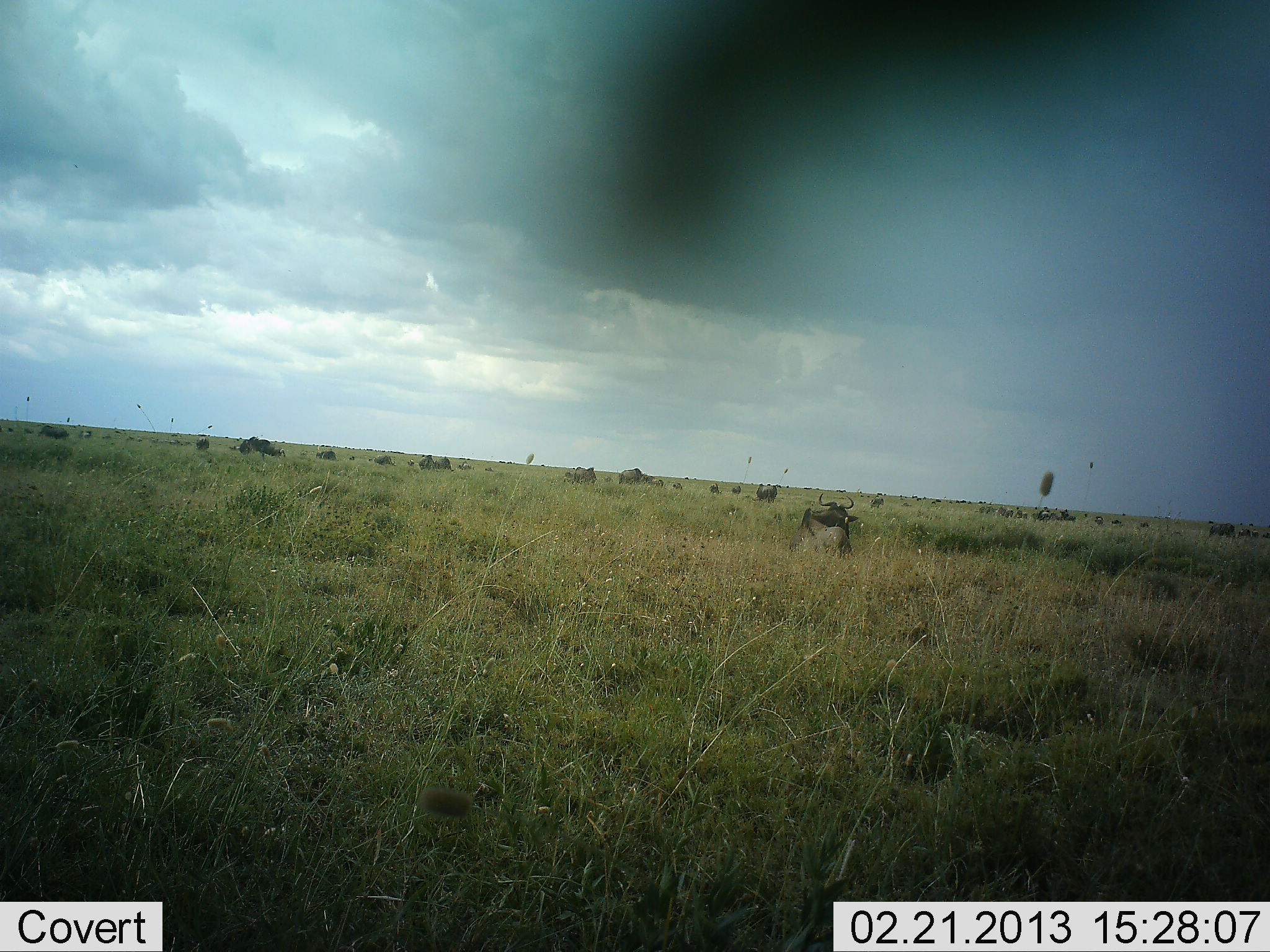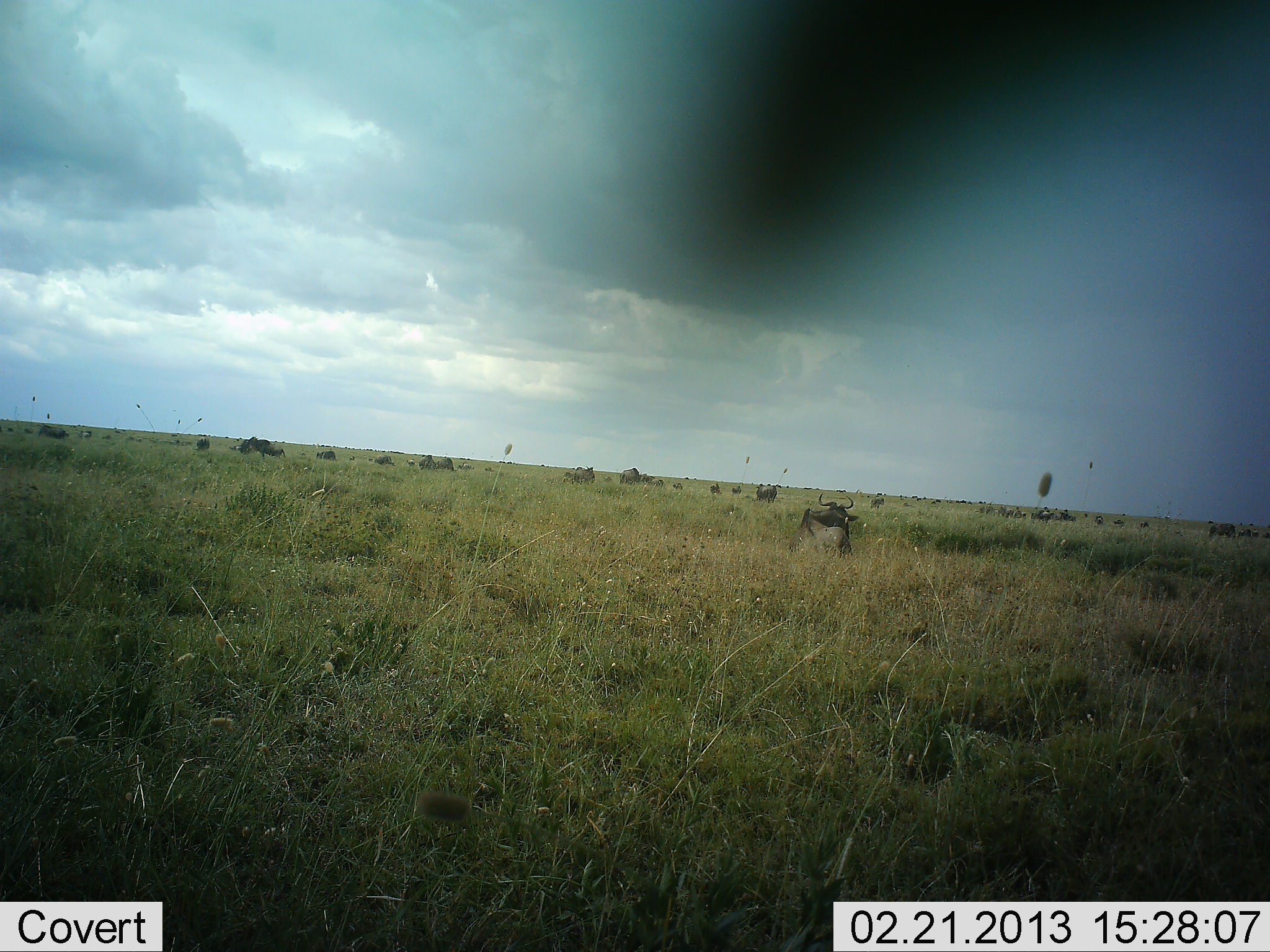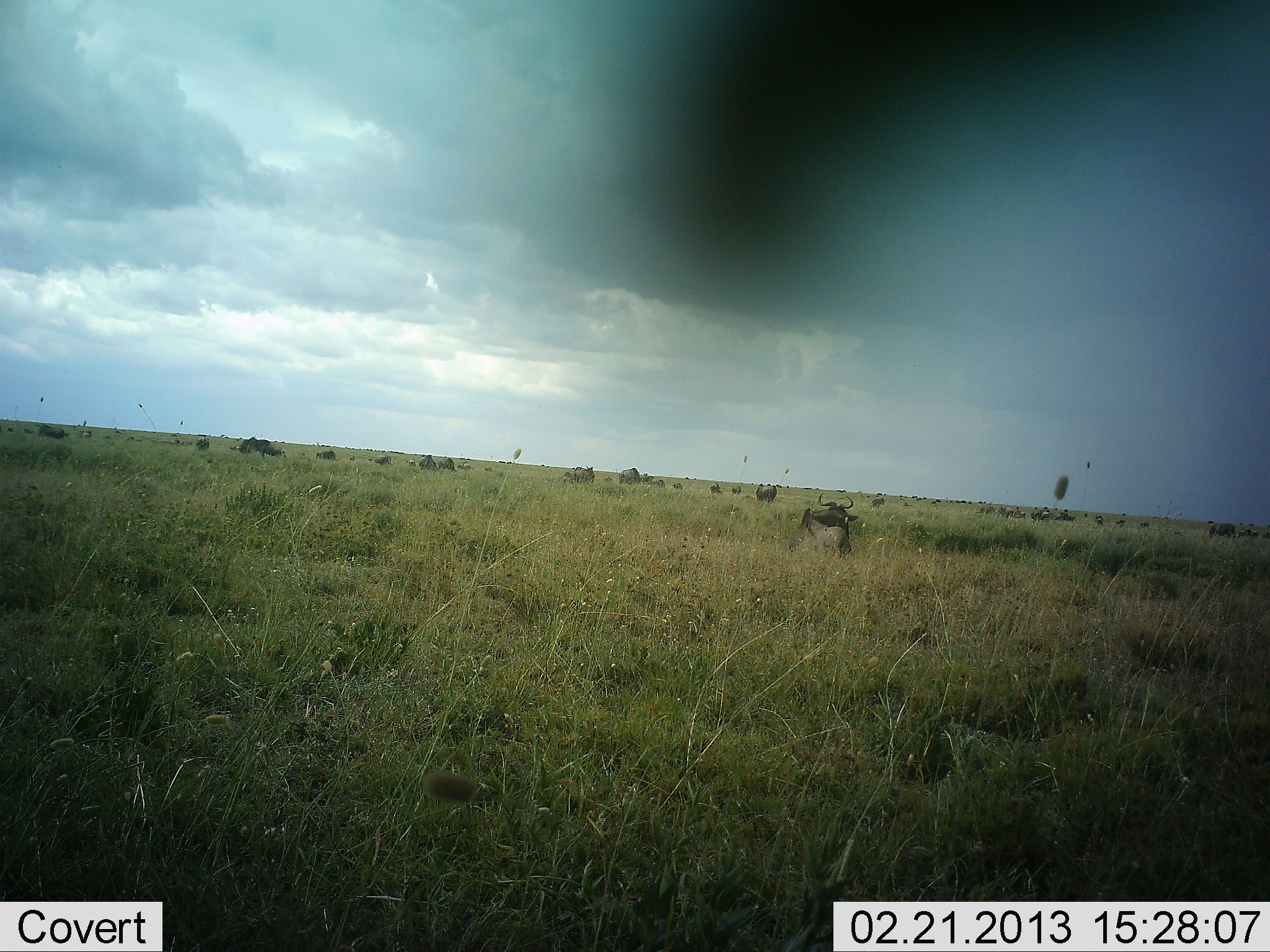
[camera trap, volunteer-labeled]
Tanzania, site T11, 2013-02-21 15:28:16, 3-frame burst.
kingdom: Animalia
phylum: Chordata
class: Mammalia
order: Artiodactyla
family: Bovidae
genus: Connochaetes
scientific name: Connochaetes taurinus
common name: blue wildebeest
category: wildebeest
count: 11-50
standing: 53%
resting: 47%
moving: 24%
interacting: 12%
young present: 12%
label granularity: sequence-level